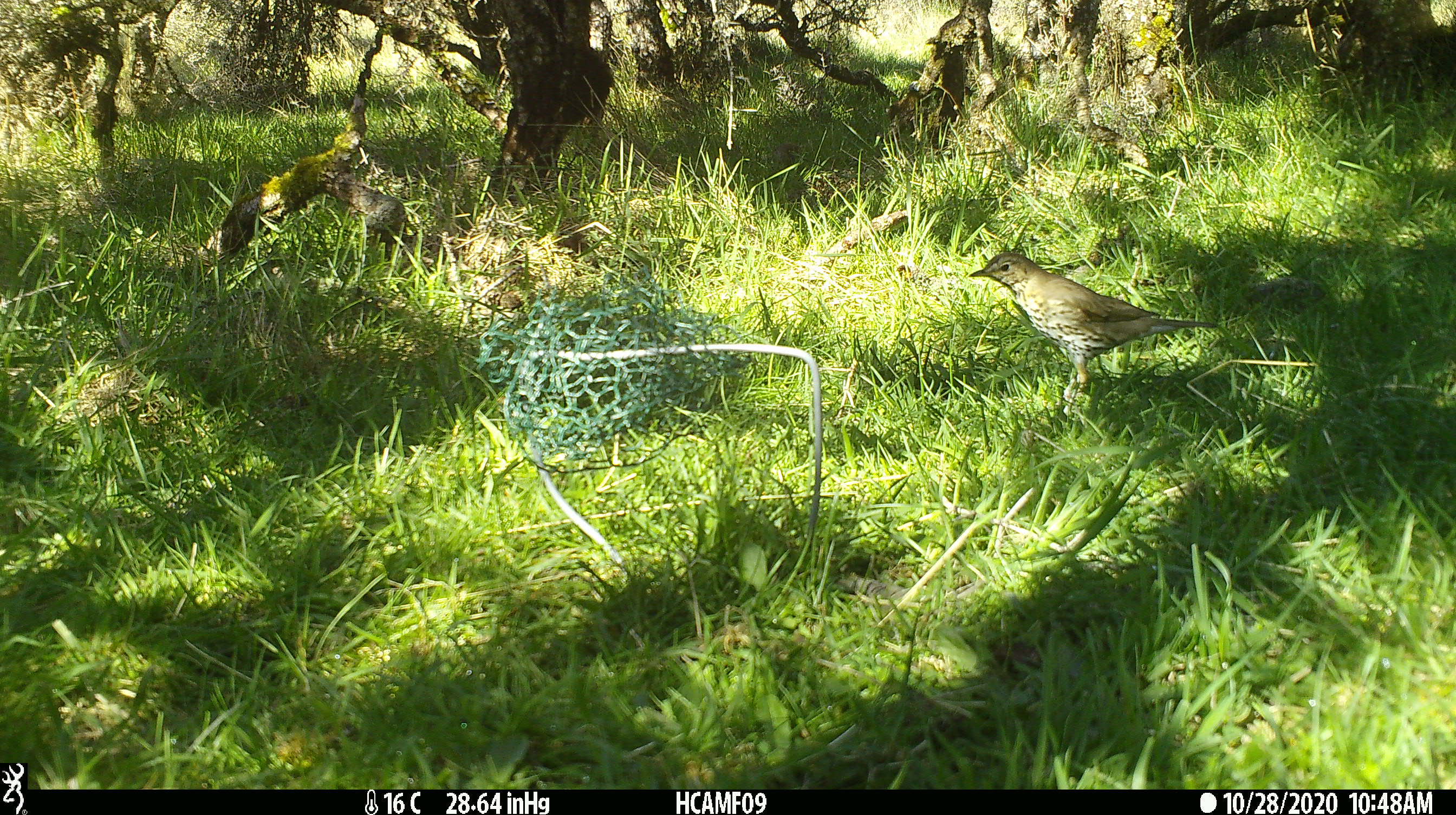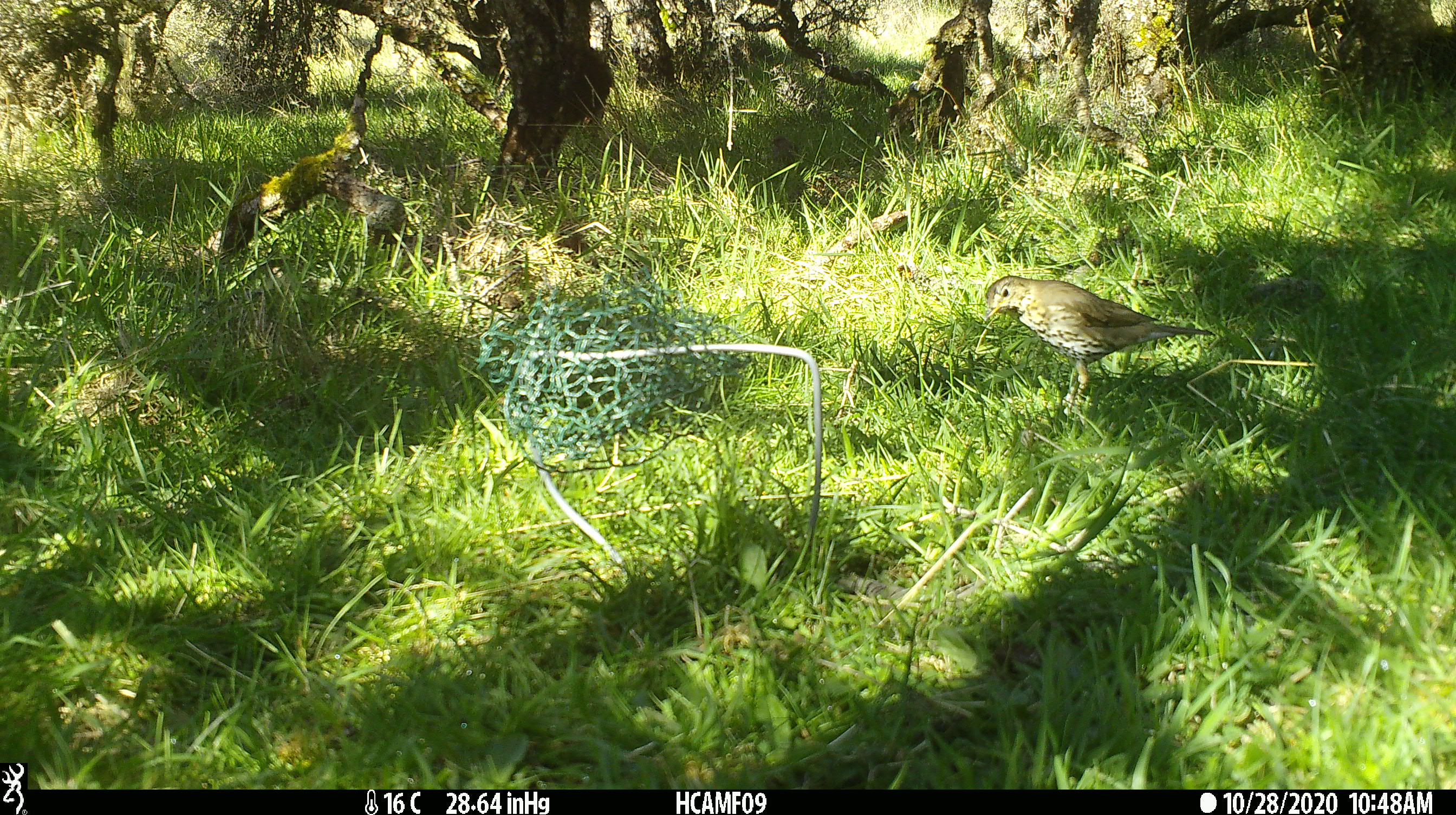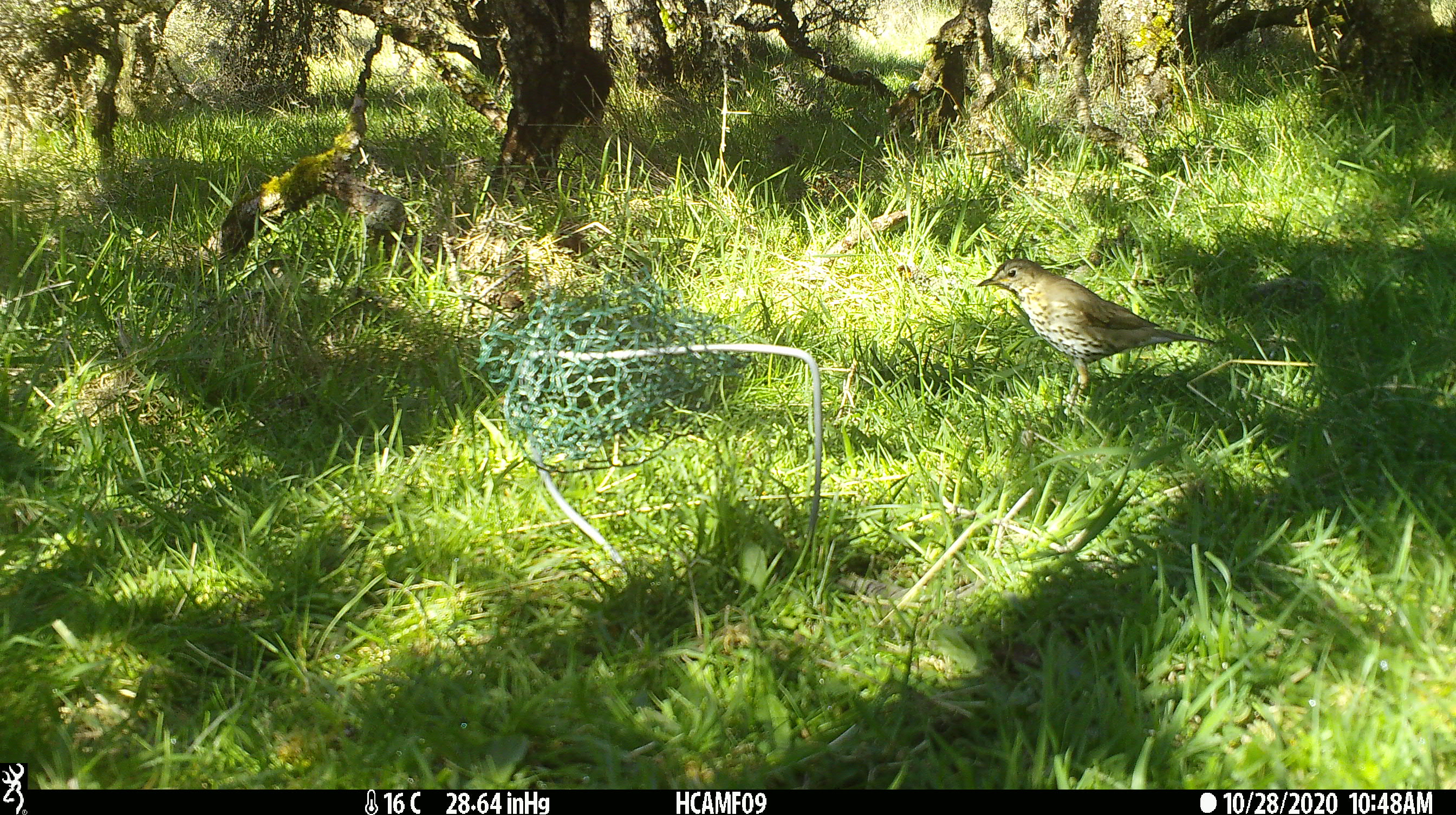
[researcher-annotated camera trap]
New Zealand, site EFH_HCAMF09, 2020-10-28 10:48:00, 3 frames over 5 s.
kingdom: Animalia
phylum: Chordata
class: Aves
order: Passeriformes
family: Turdidae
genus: Turdus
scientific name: Turdus philomelos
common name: song thrush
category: thrush